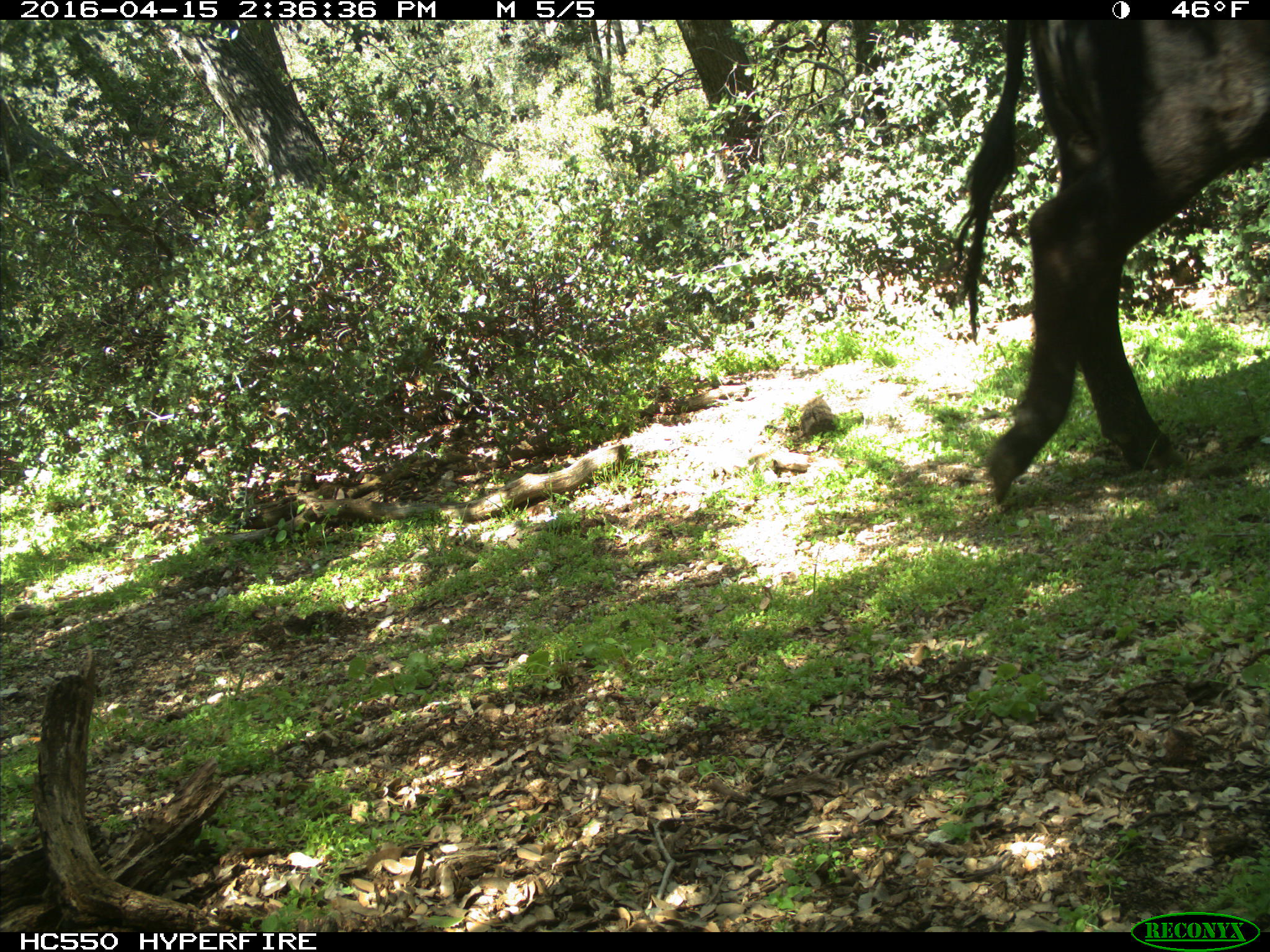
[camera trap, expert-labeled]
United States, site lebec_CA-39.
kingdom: Animalia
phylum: Chordata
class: Mammalia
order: Artiodactyla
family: Bovidae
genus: Bos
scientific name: Bos taurus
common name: domestic cow